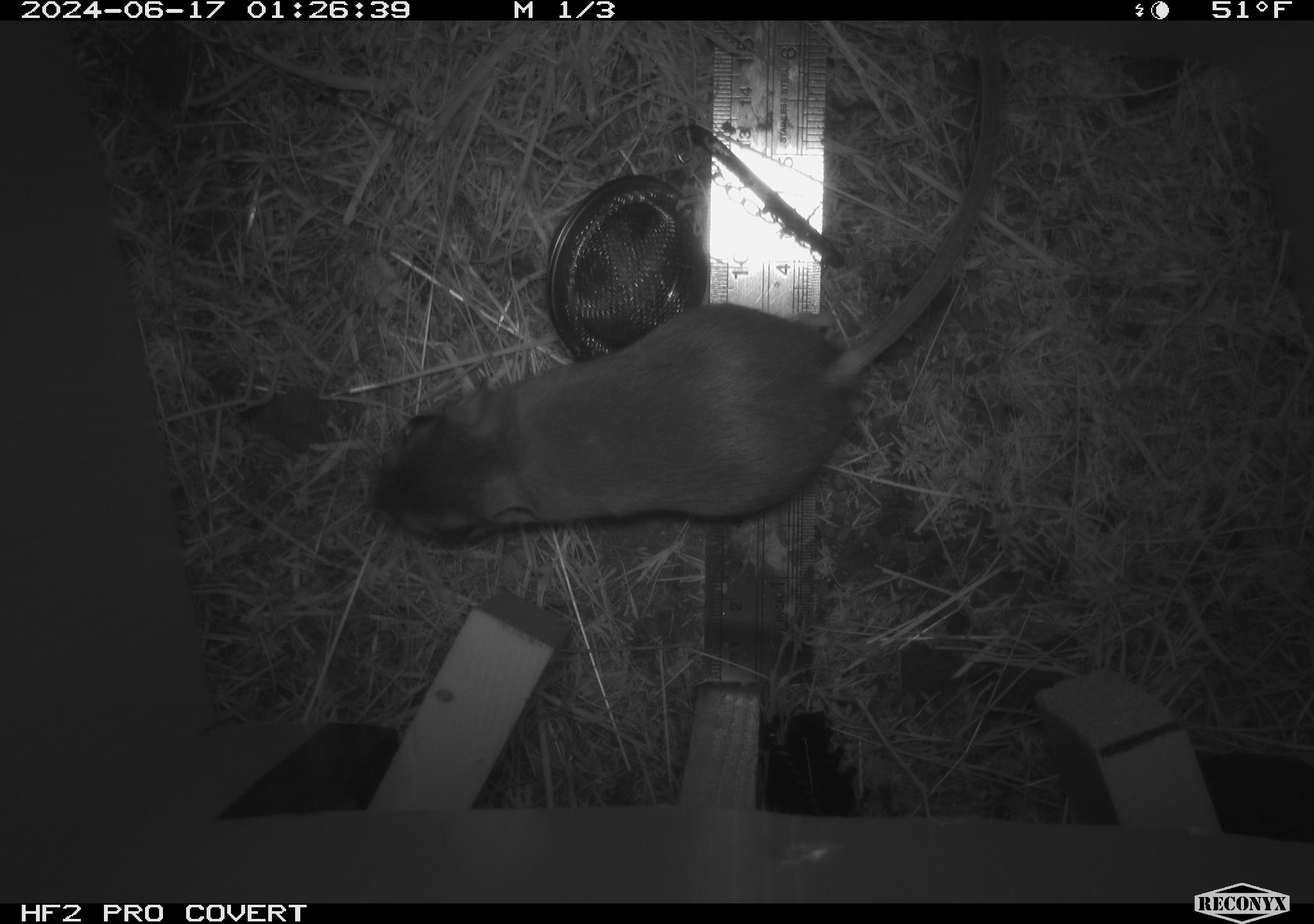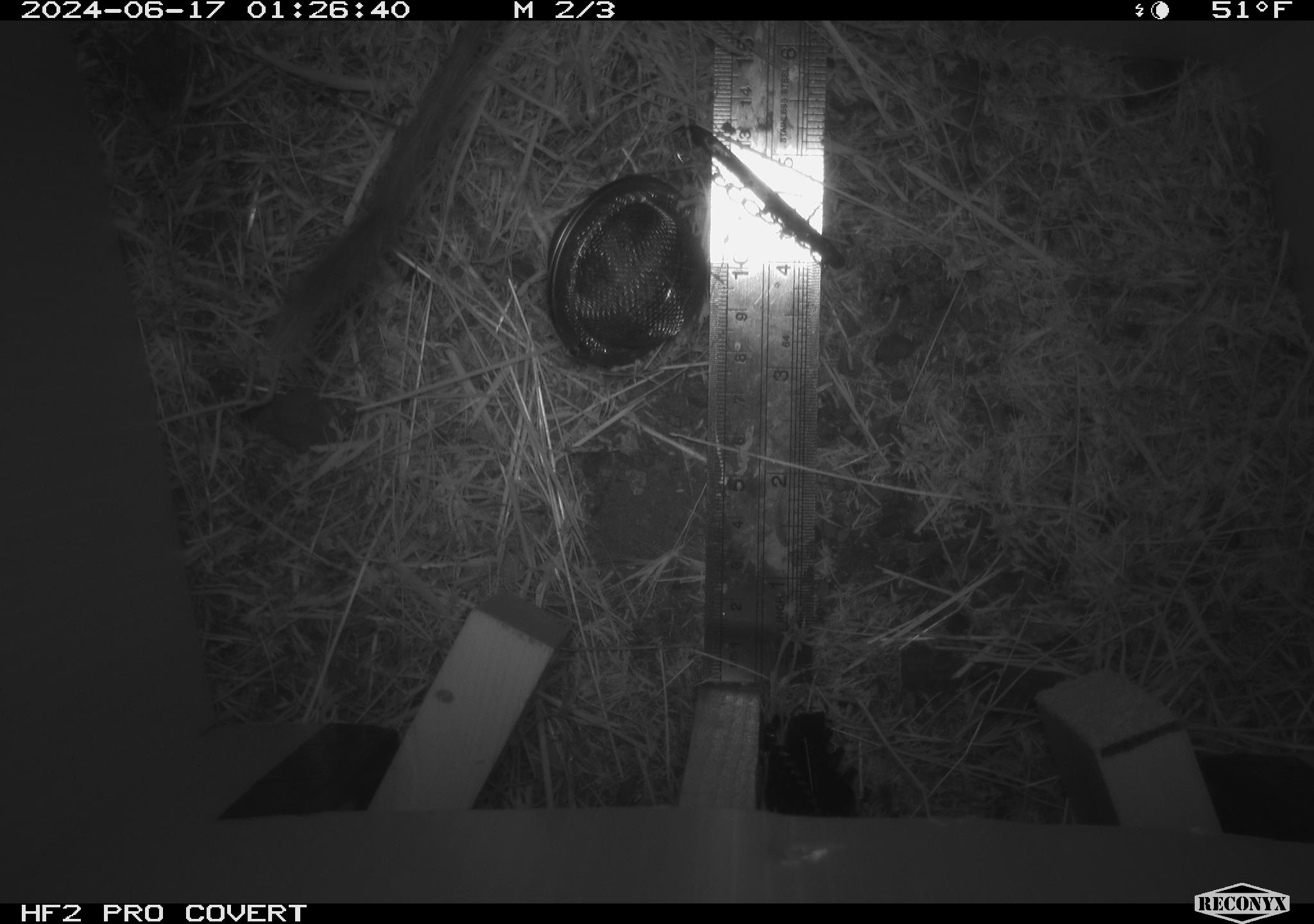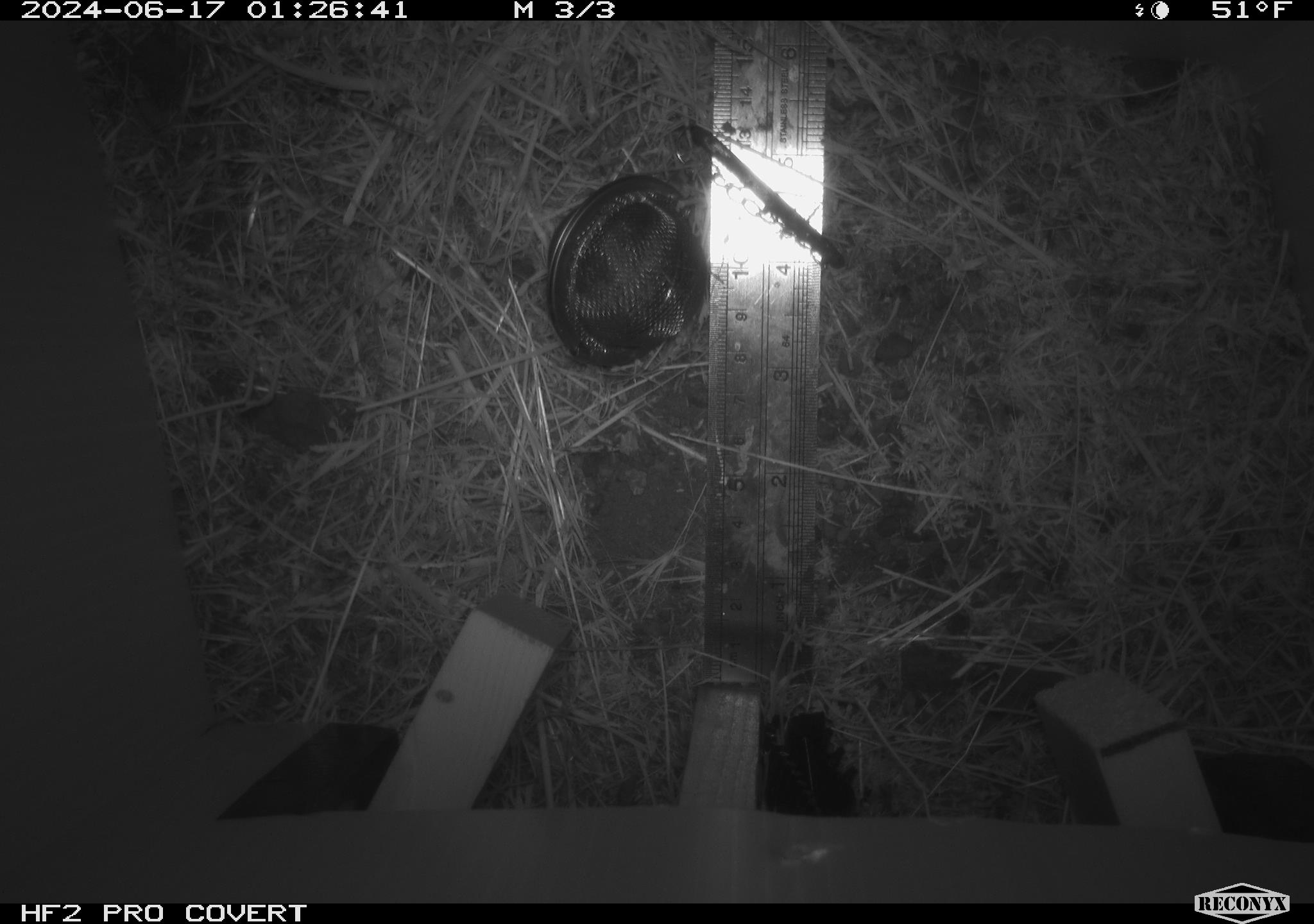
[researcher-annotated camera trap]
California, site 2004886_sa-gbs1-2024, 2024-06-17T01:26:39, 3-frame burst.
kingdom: Animalia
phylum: Chordata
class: Mammalia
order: Rodentia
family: Heteromyidae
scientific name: Heteromyidae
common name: kangaroo rats and pocket mice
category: heteromyidae family